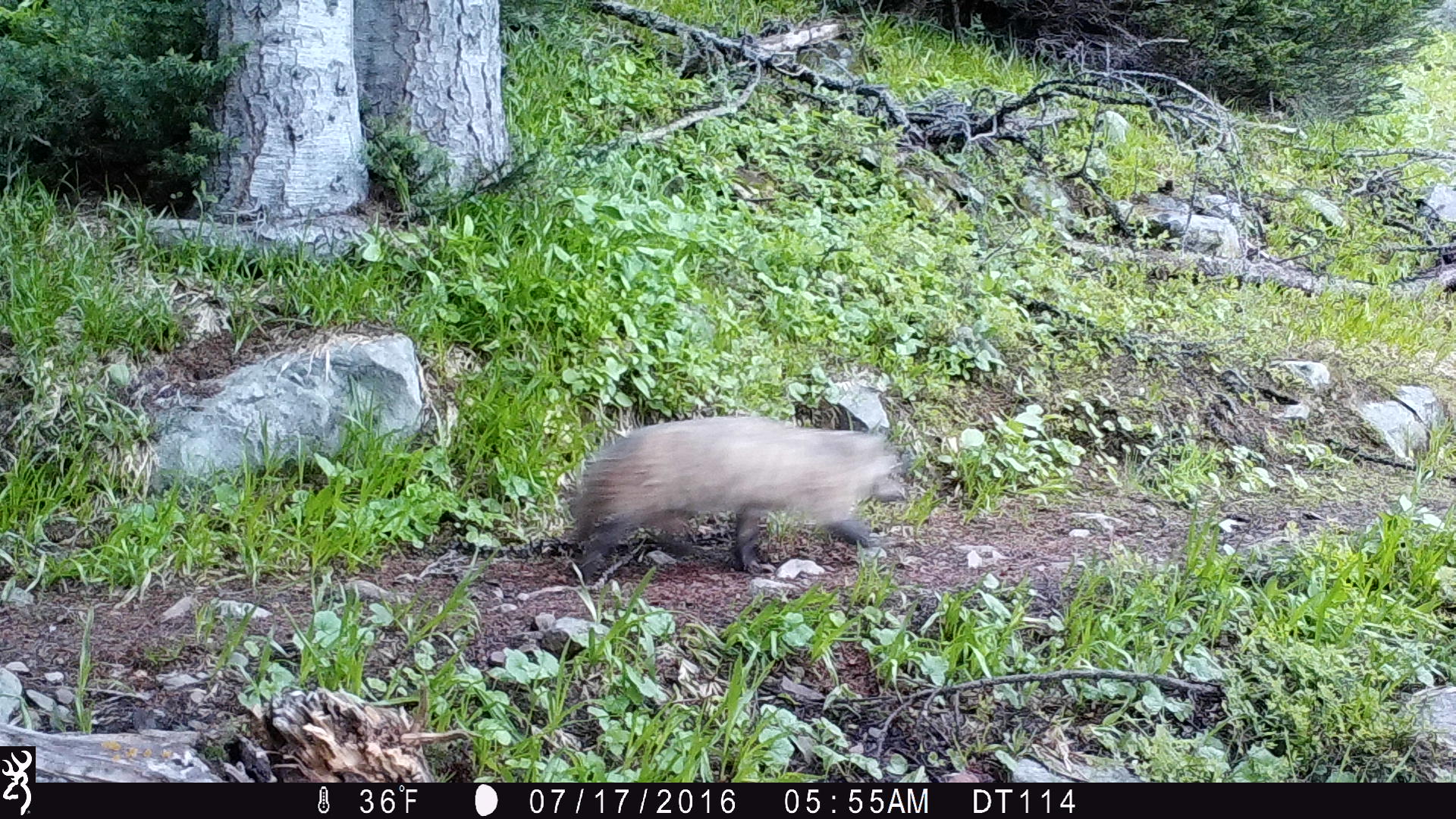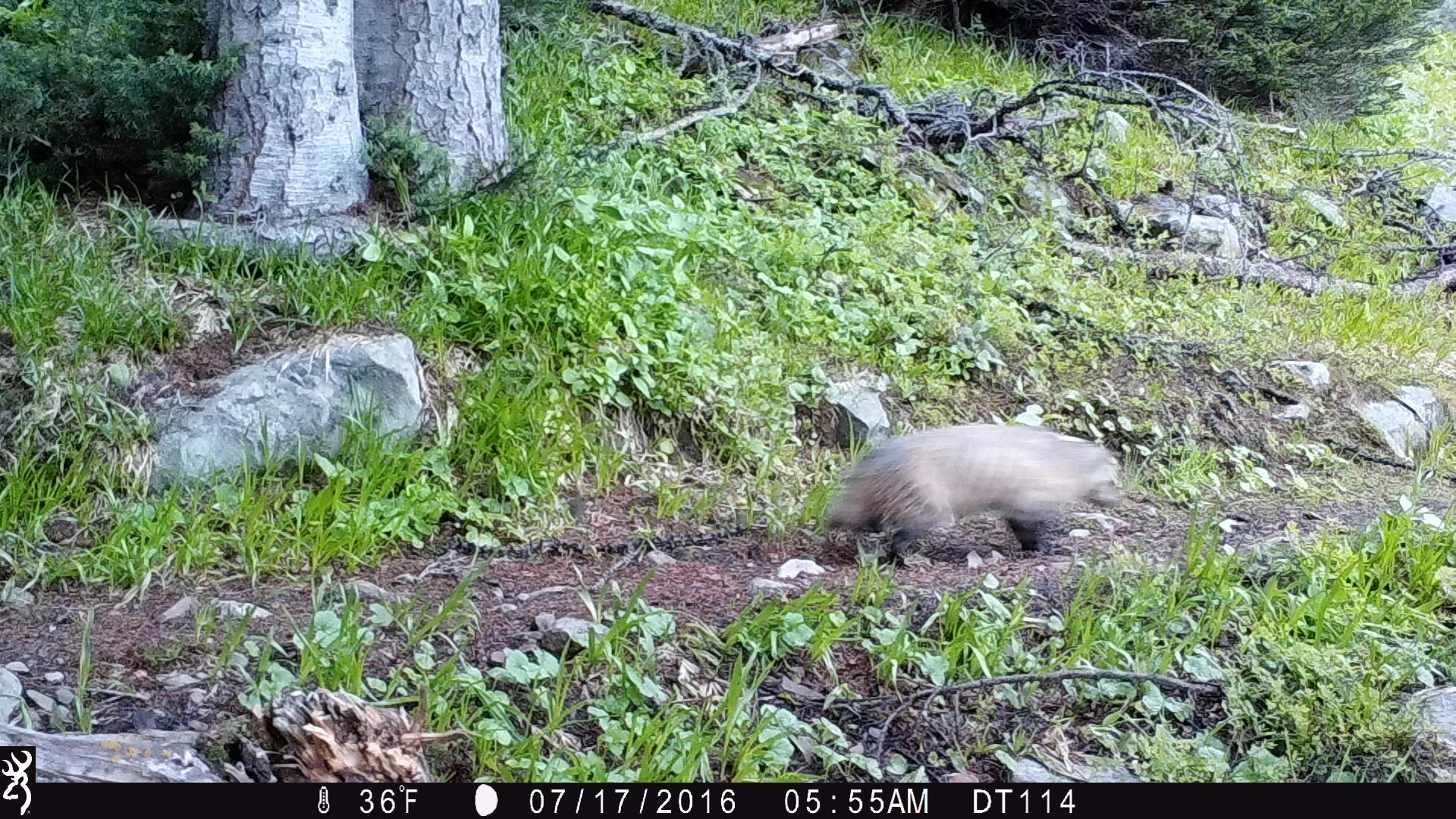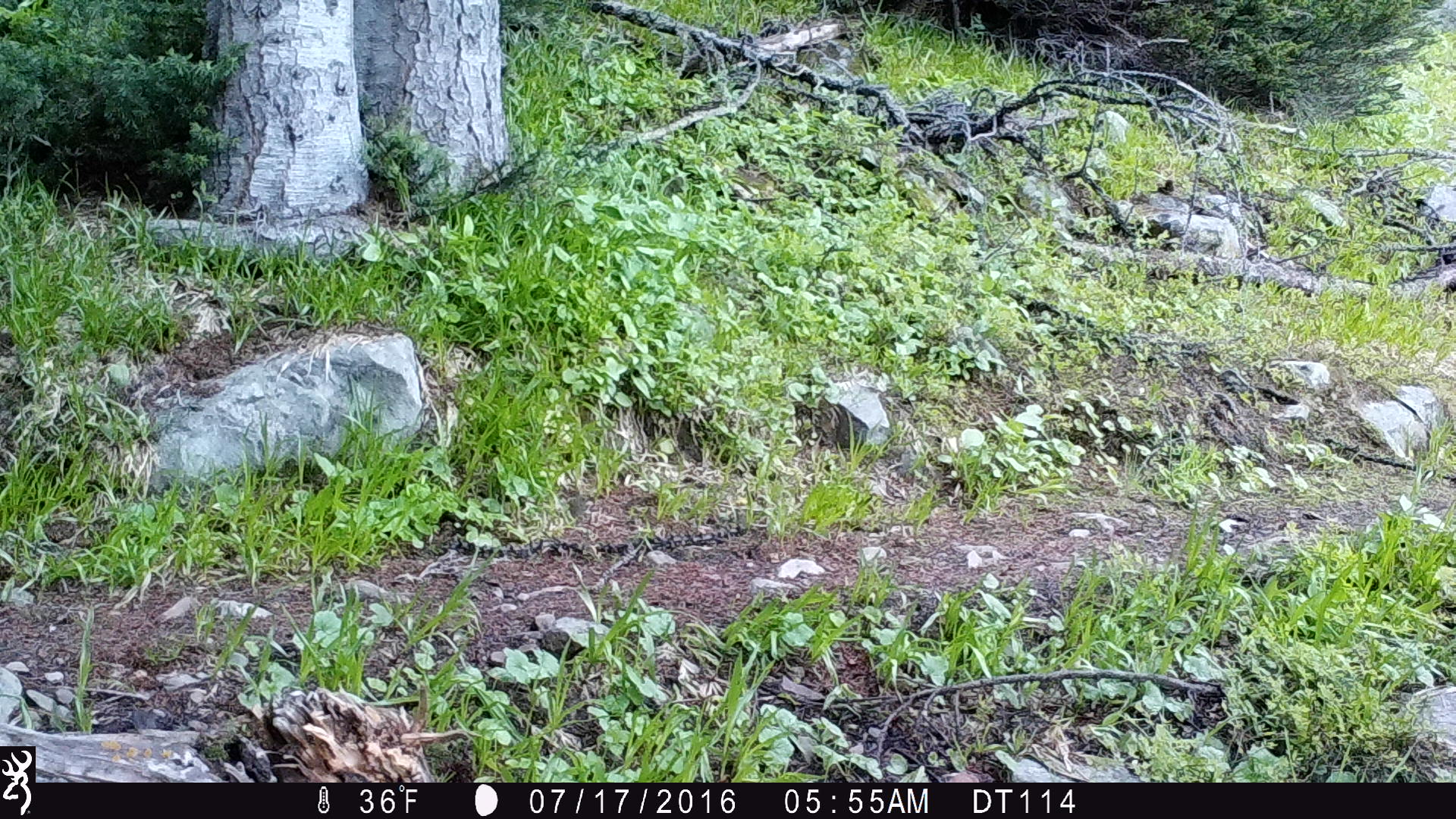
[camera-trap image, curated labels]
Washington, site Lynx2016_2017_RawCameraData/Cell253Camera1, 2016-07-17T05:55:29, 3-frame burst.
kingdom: Animalia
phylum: Chordata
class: Mammalia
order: Carnivora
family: Mustelidae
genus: Taxidea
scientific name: Taxidea taxus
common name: american badger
Taxidea taxus (american badger). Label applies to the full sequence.